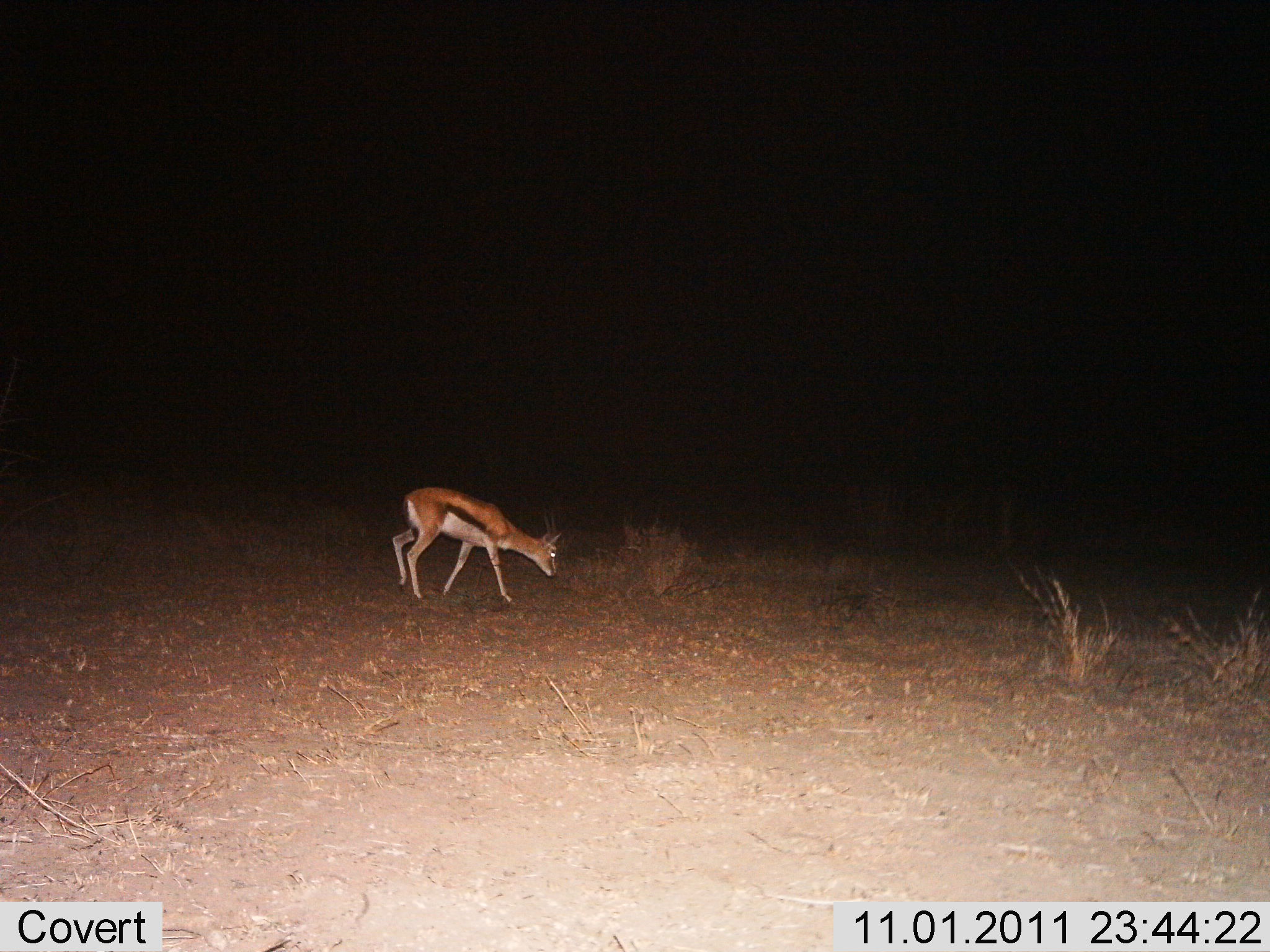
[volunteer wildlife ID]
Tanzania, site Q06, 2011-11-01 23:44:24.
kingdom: Animalia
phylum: Chordata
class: Mammalia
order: Artiodactyla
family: Bovidae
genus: Eudorcas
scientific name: Eudorcas thomsonii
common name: thomson's gazelle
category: gazellethomsons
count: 1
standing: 18%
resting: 0%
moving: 45%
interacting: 0%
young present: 0%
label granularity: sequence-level